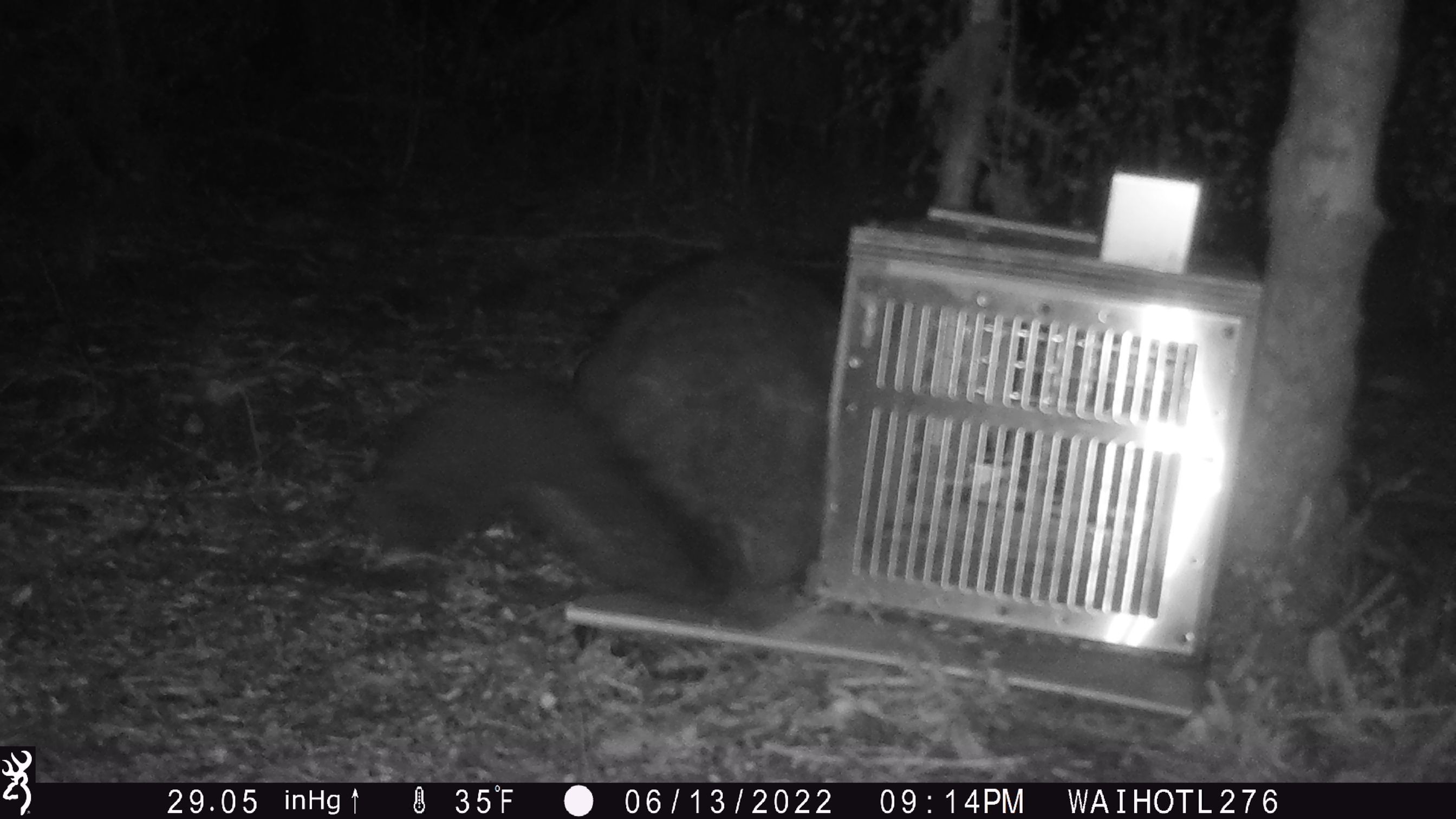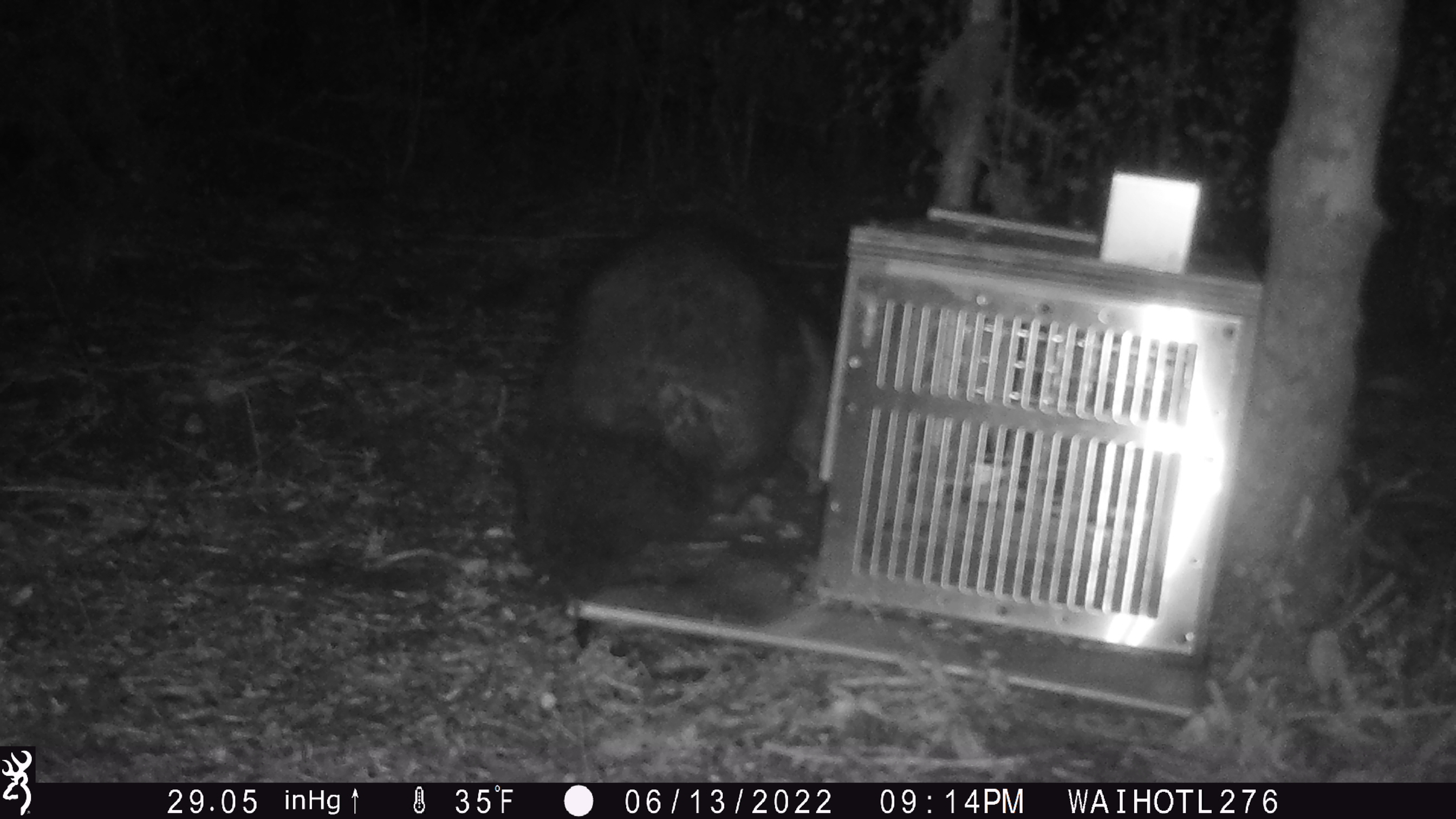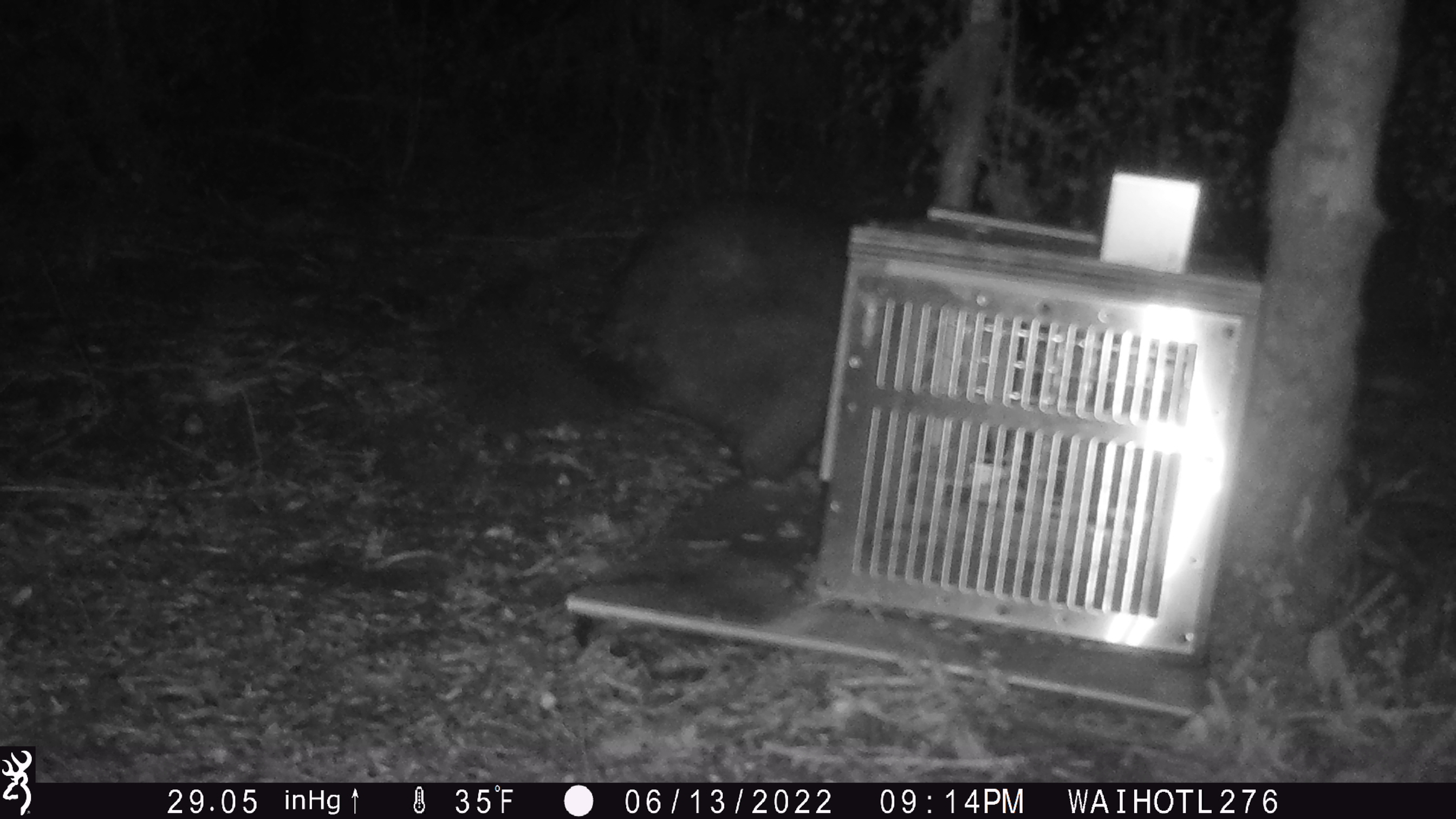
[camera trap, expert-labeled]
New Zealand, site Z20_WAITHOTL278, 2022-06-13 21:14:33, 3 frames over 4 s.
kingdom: Animalia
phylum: Chordata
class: Mammalia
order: Diprotodontia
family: Phalangeridae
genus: Trichosurus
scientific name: Trichosurus vulpecula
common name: common brushtail possum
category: possum